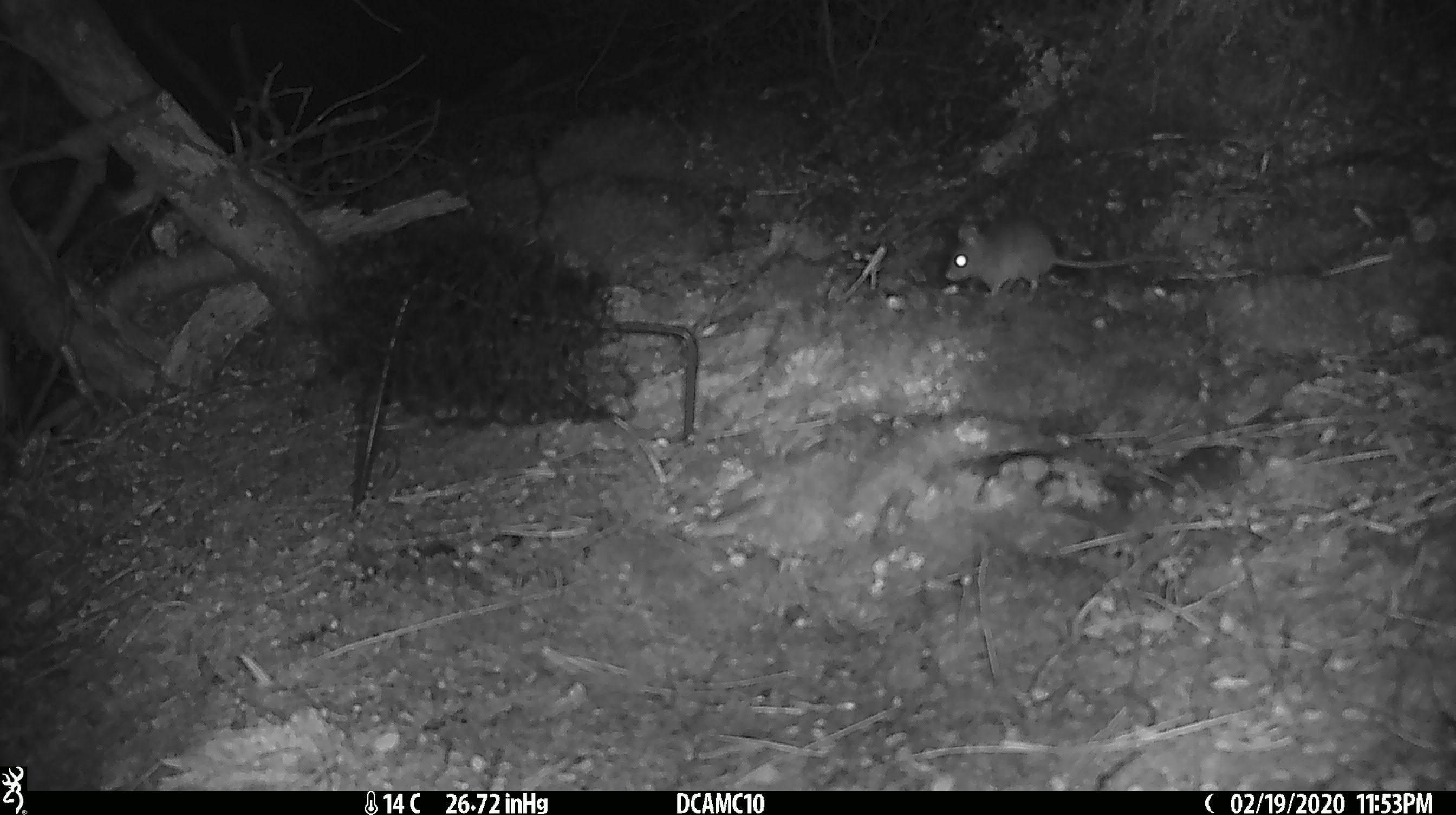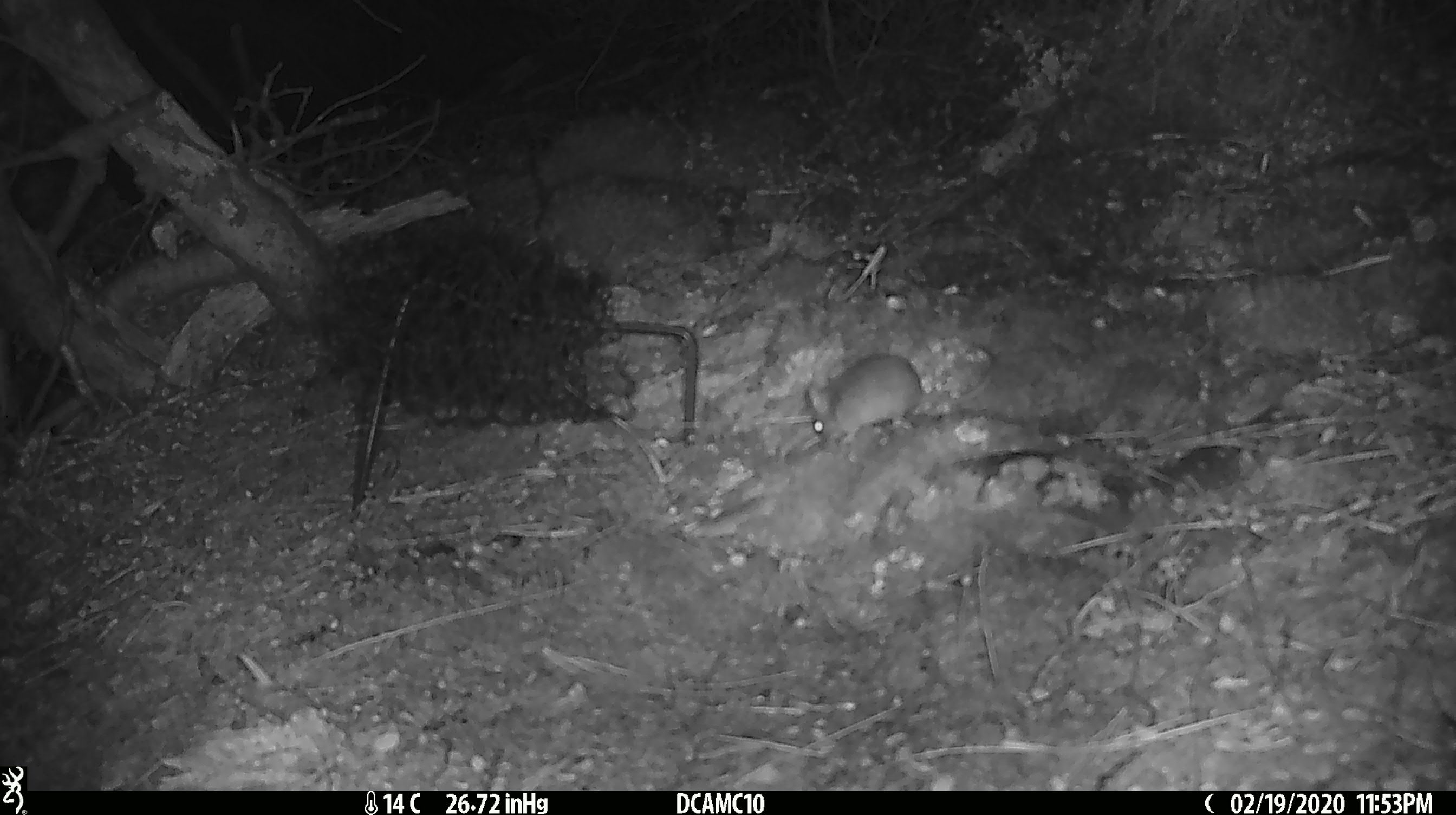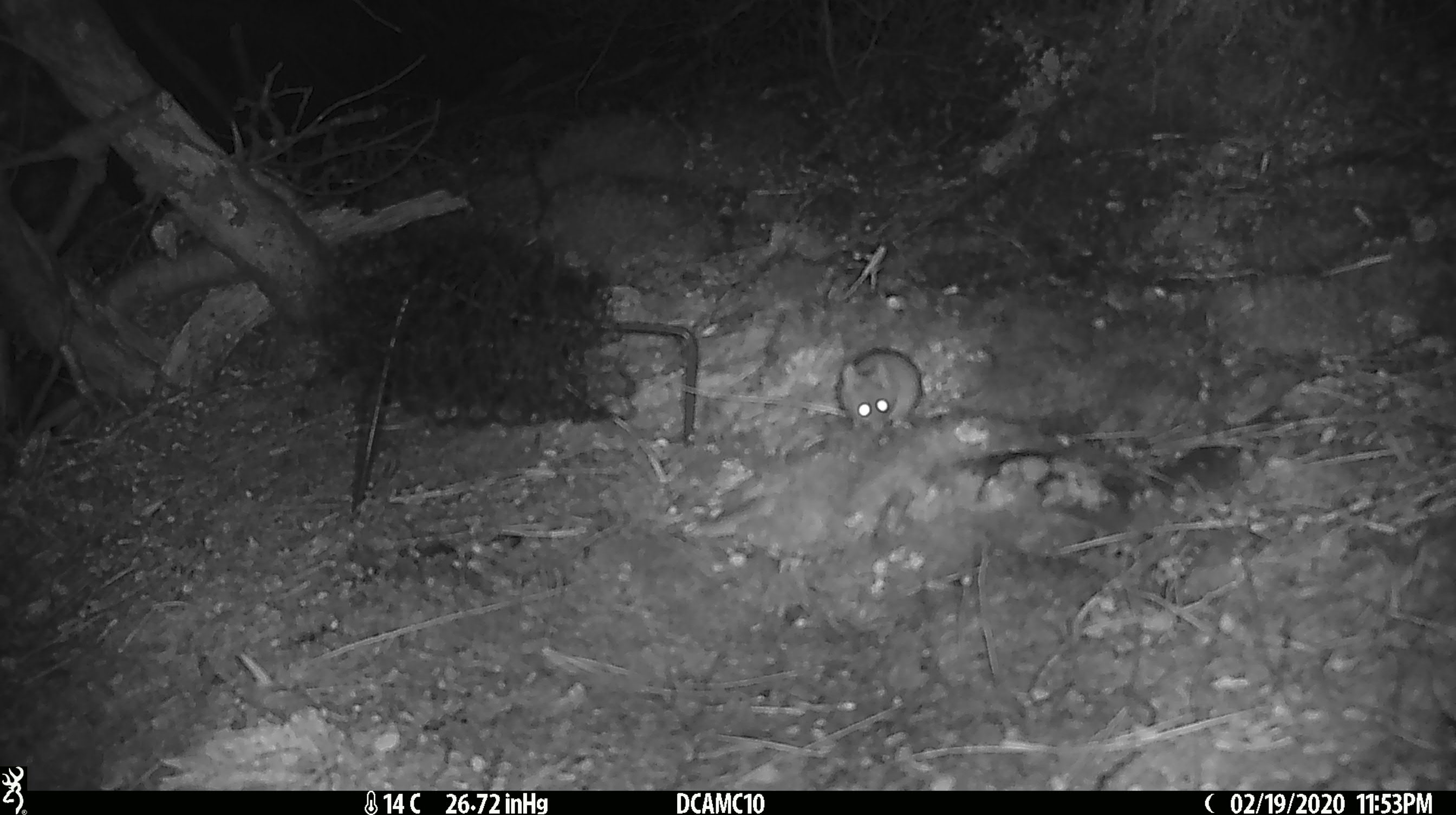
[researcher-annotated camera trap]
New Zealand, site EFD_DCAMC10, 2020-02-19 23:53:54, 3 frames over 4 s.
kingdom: Animalia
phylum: Chordata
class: Mammalia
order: Rodentia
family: Muridae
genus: Mus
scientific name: Mus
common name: mouse